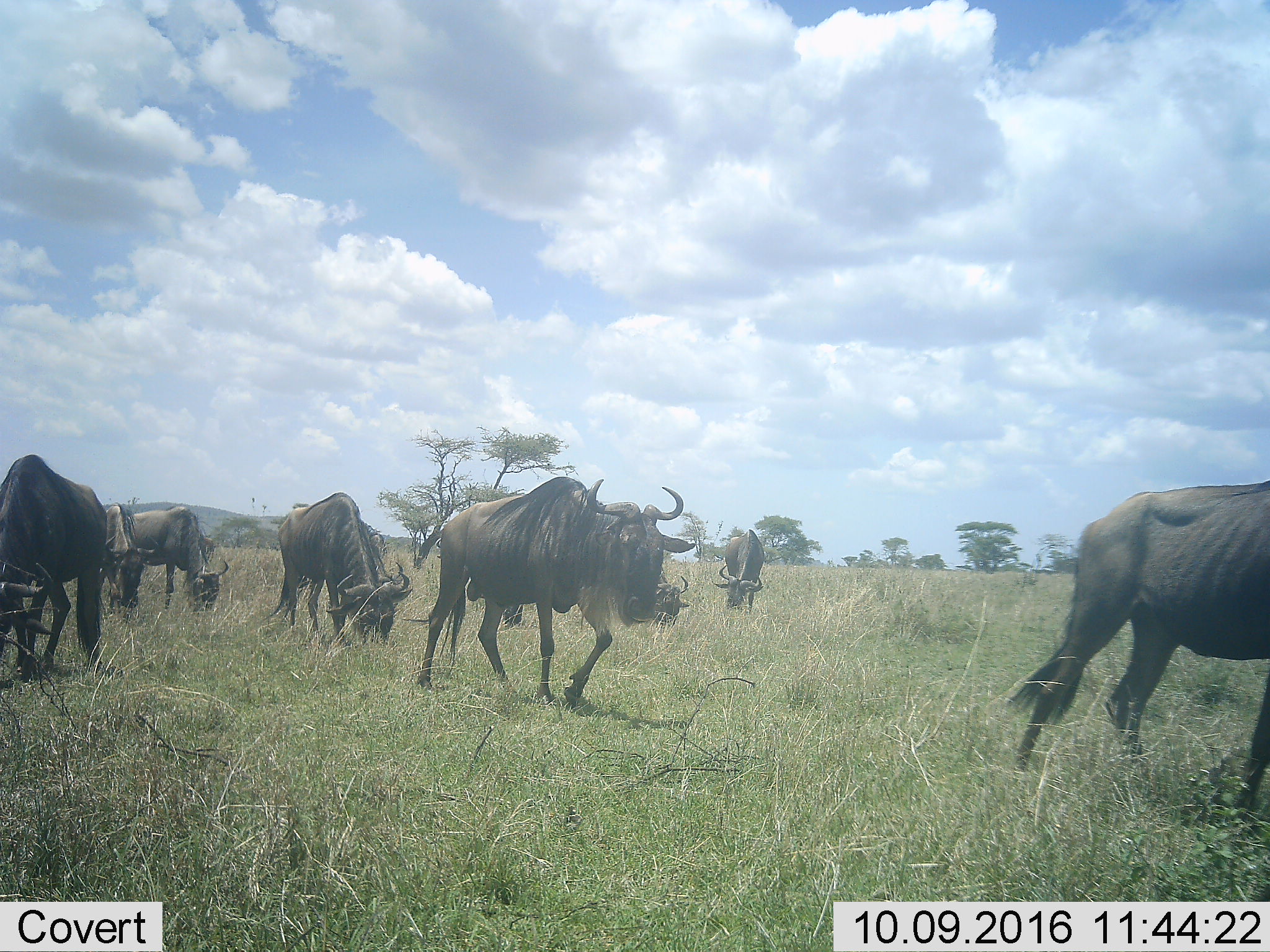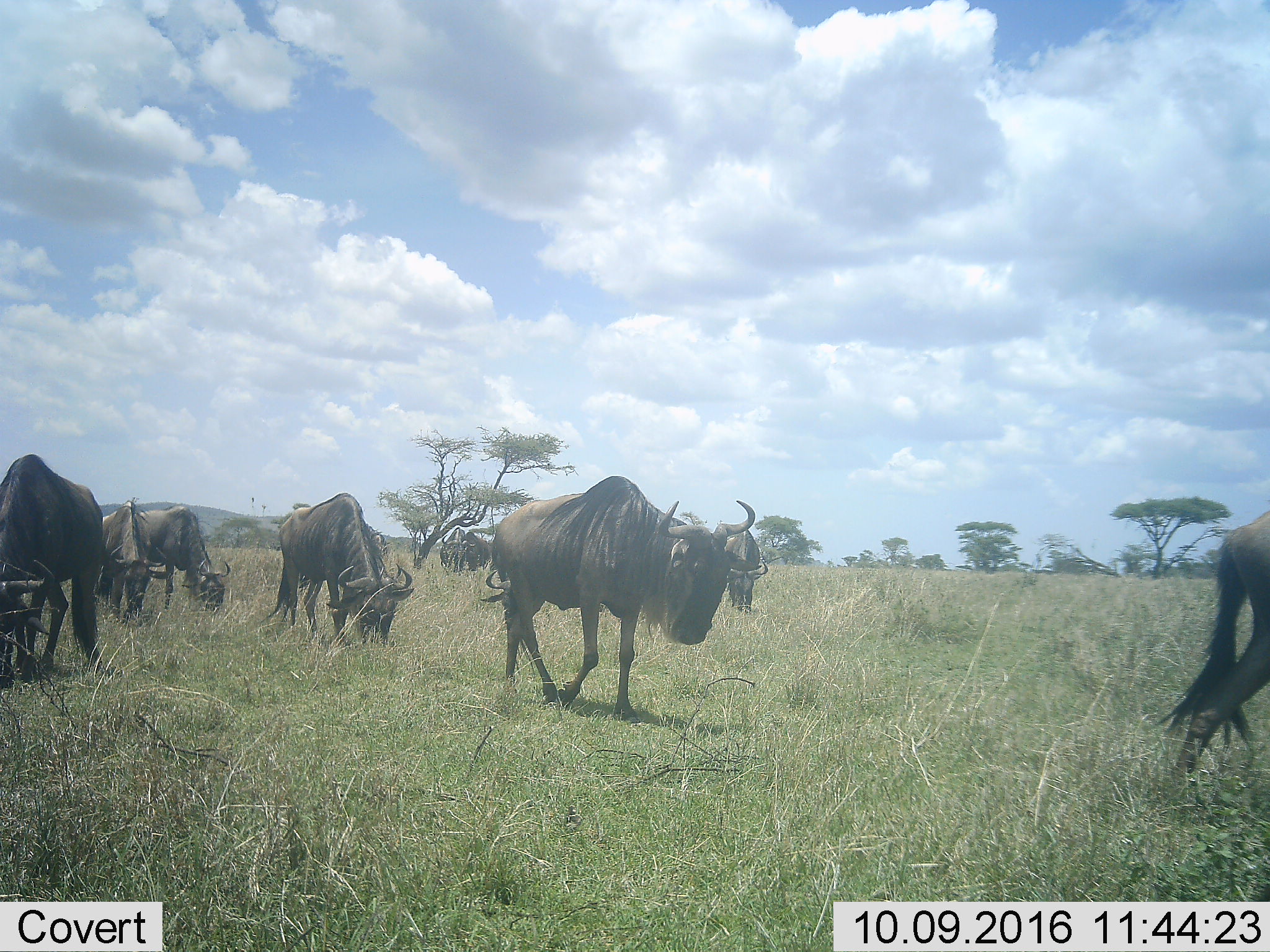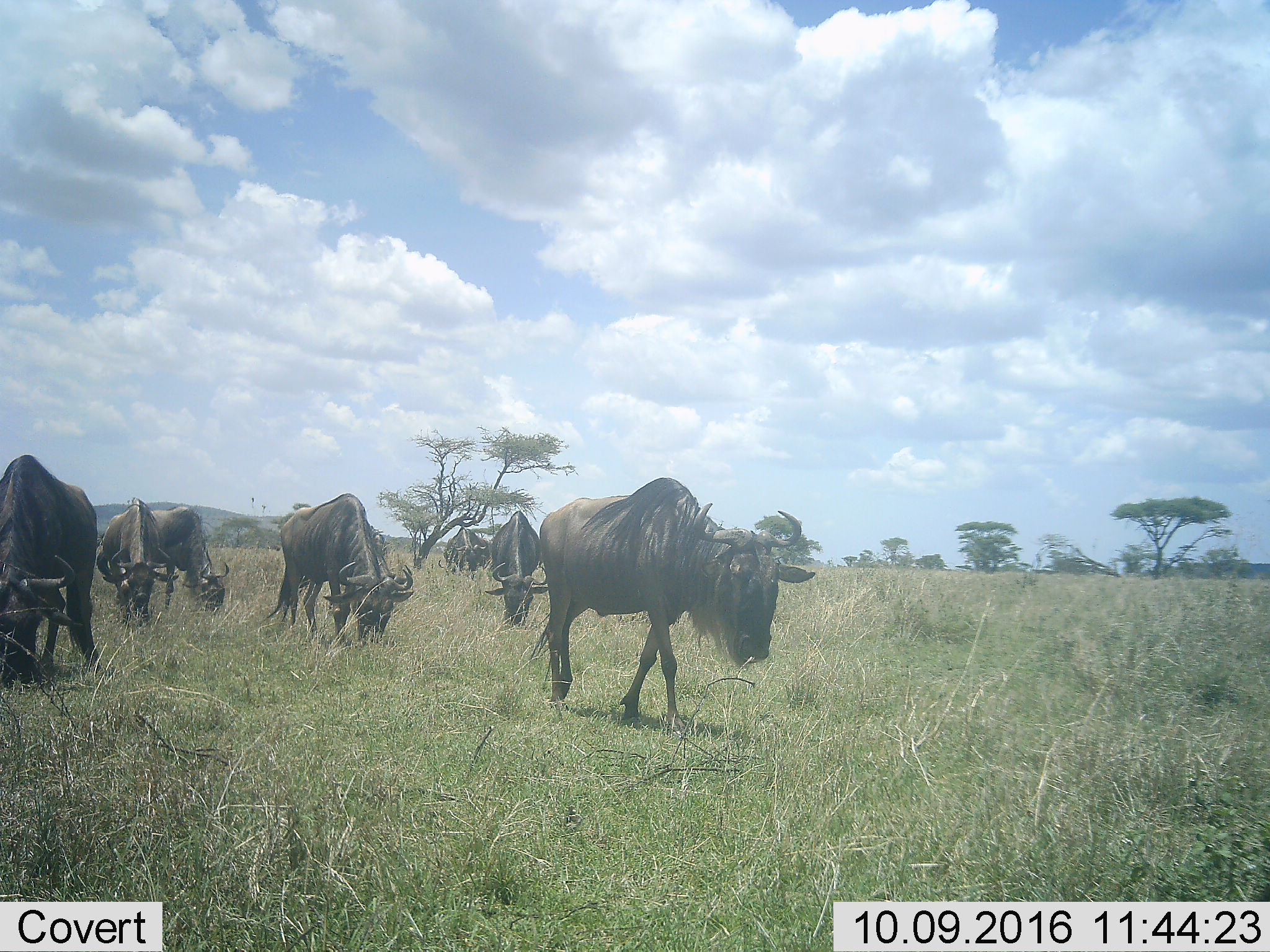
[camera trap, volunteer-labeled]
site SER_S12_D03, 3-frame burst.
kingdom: Animalia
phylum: Chordata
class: Mammalia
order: Artiodactyla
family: Bovidae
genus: Connochaetes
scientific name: Connochaetes taurinus taurinus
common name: blue wildebeest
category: wildebeestblue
Wildebeestblue (blue wildebeest) (Connochaetes taurinus taurinus), count 7. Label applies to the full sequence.